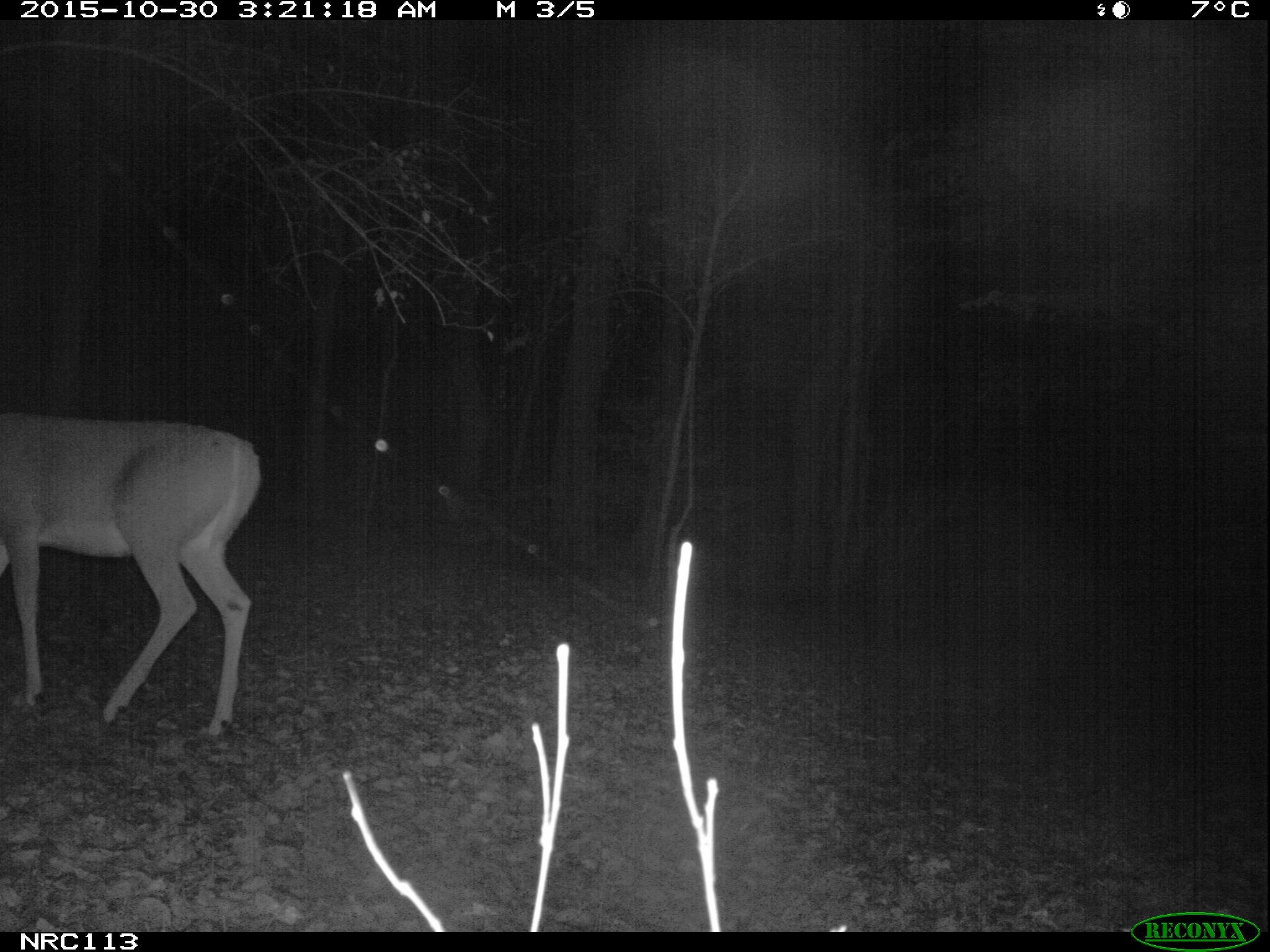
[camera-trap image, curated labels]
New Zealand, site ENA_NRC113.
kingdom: Animalia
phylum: Chordata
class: Mammalia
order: Artiodactyla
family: Cervidae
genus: Odocoileus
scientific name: Odocoileus virginianus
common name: white-tailed deer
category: white tailed deer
White tailed deer (white-tailed deer) (Odocoileus virginianus).